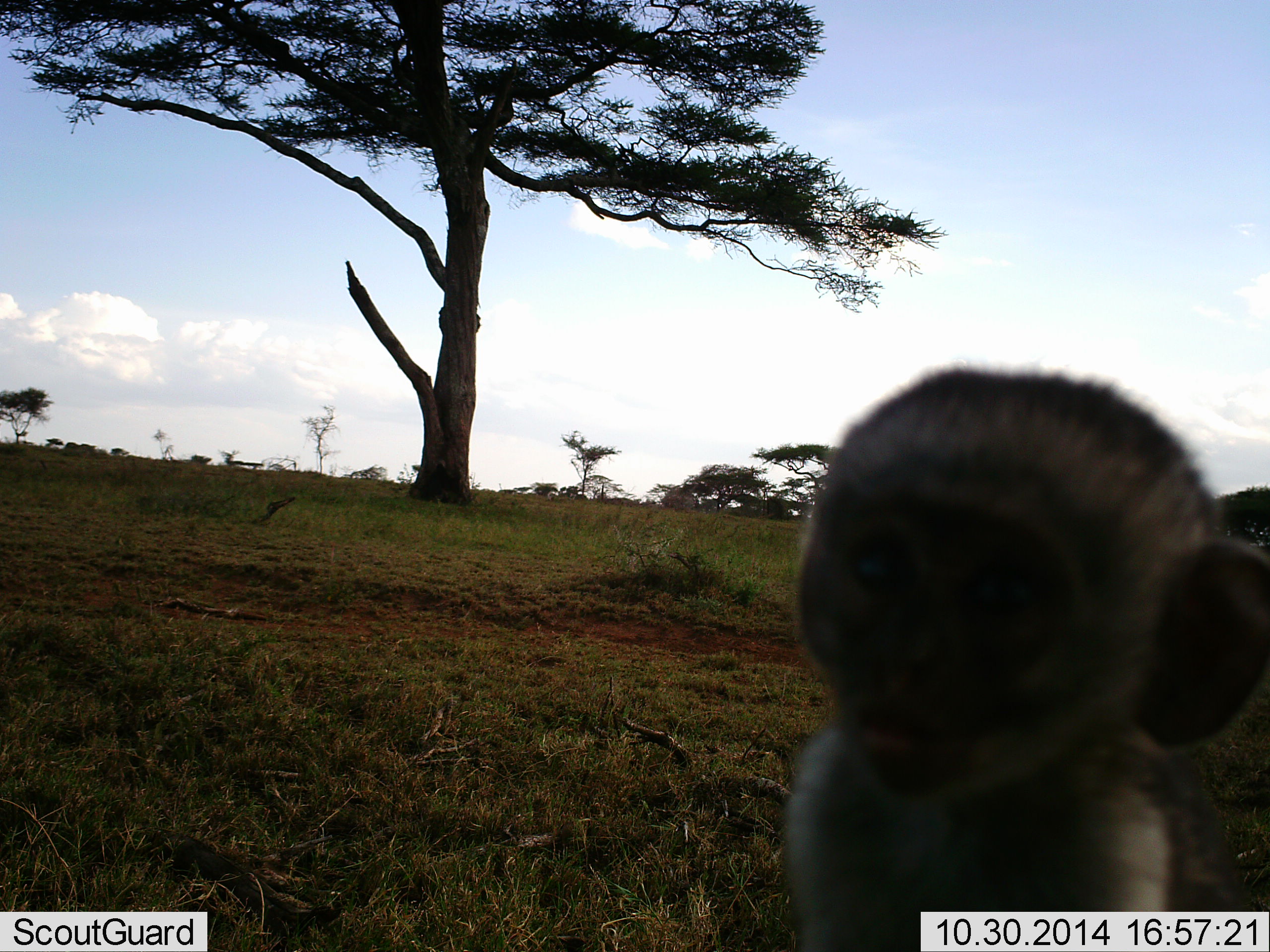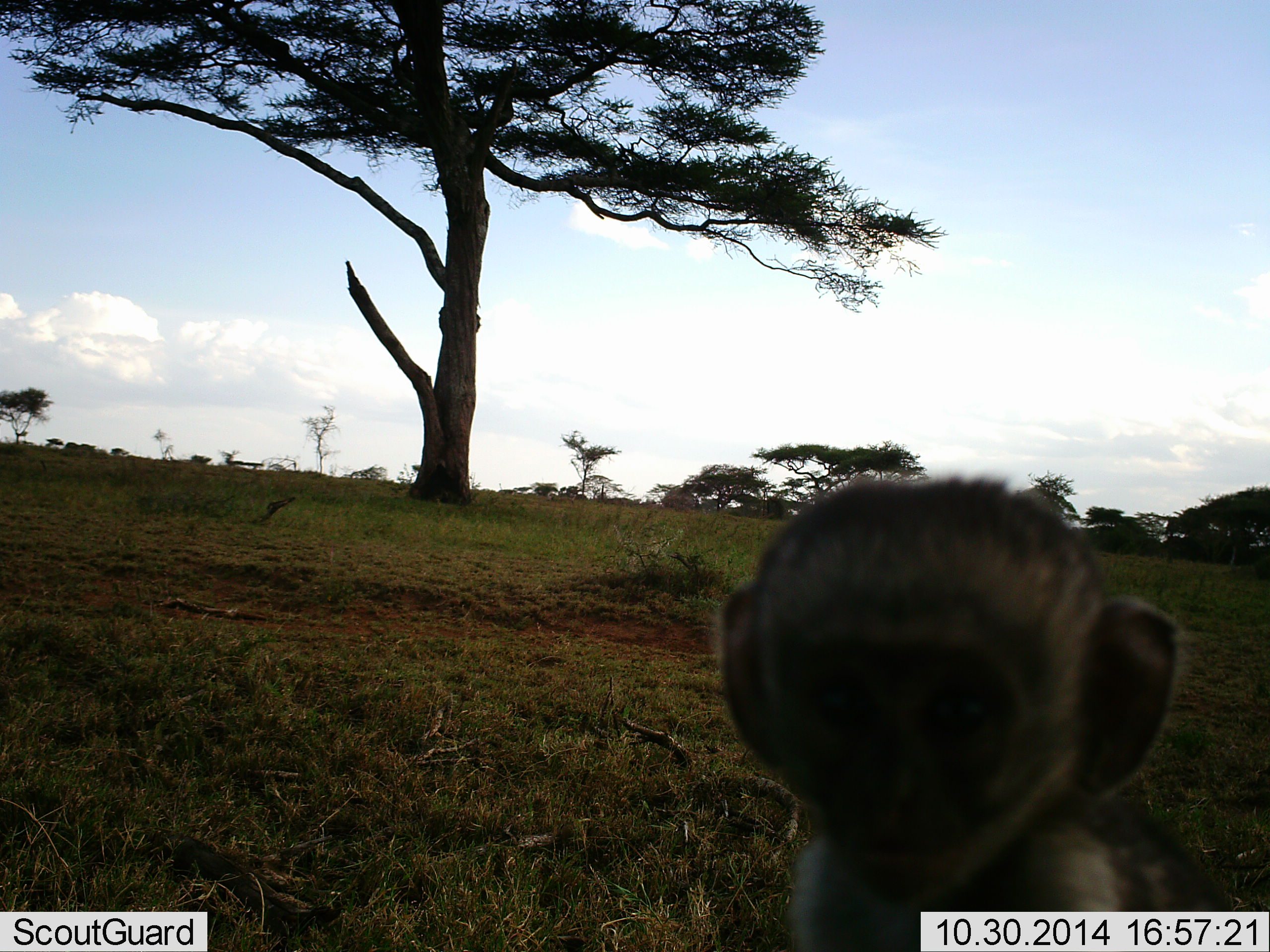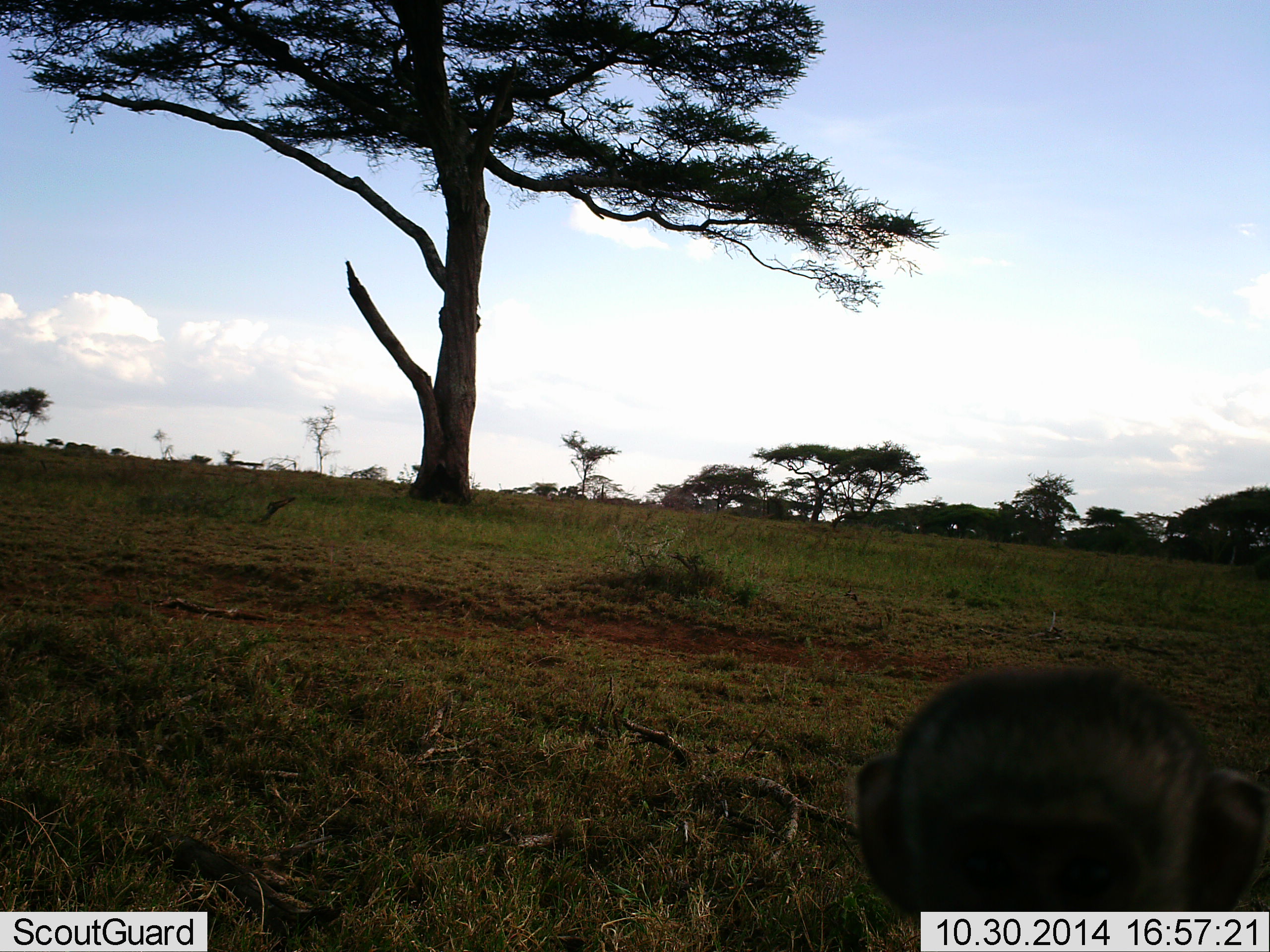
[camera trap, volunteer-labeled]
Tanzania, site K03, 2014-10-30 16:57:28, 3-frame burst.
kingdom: Animalia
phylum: Chordata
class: Mammalia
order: Primates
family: Cercopithecidae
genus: Chlorocebus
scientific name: Chlorocebus pygerythrus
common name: vervet monkey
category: monkeyvervet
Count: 1.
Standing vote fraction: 10%.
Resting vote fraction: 20%.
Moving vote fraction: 30%.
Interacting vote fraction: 50%.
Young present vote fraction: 30%.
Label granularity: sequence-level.